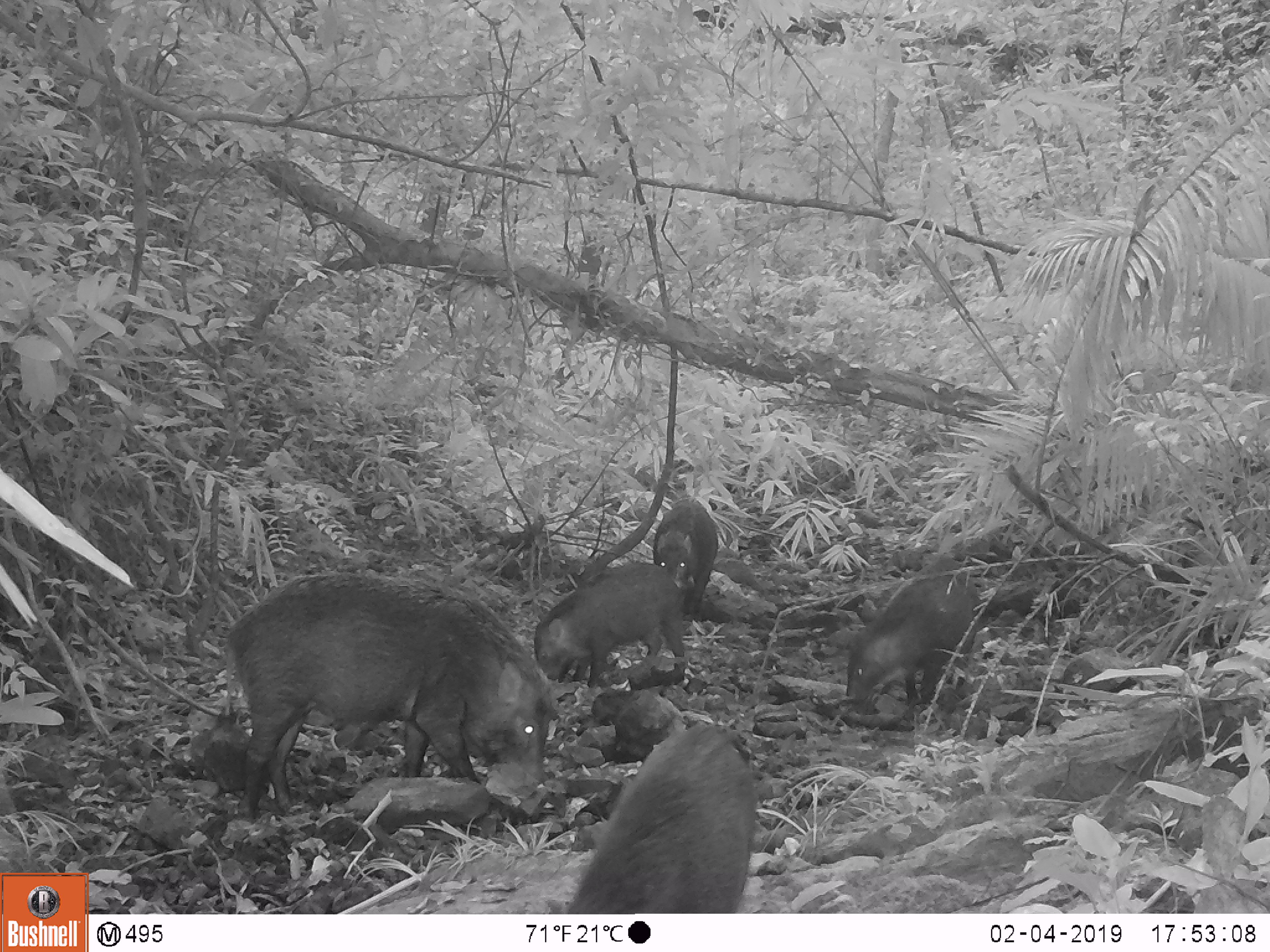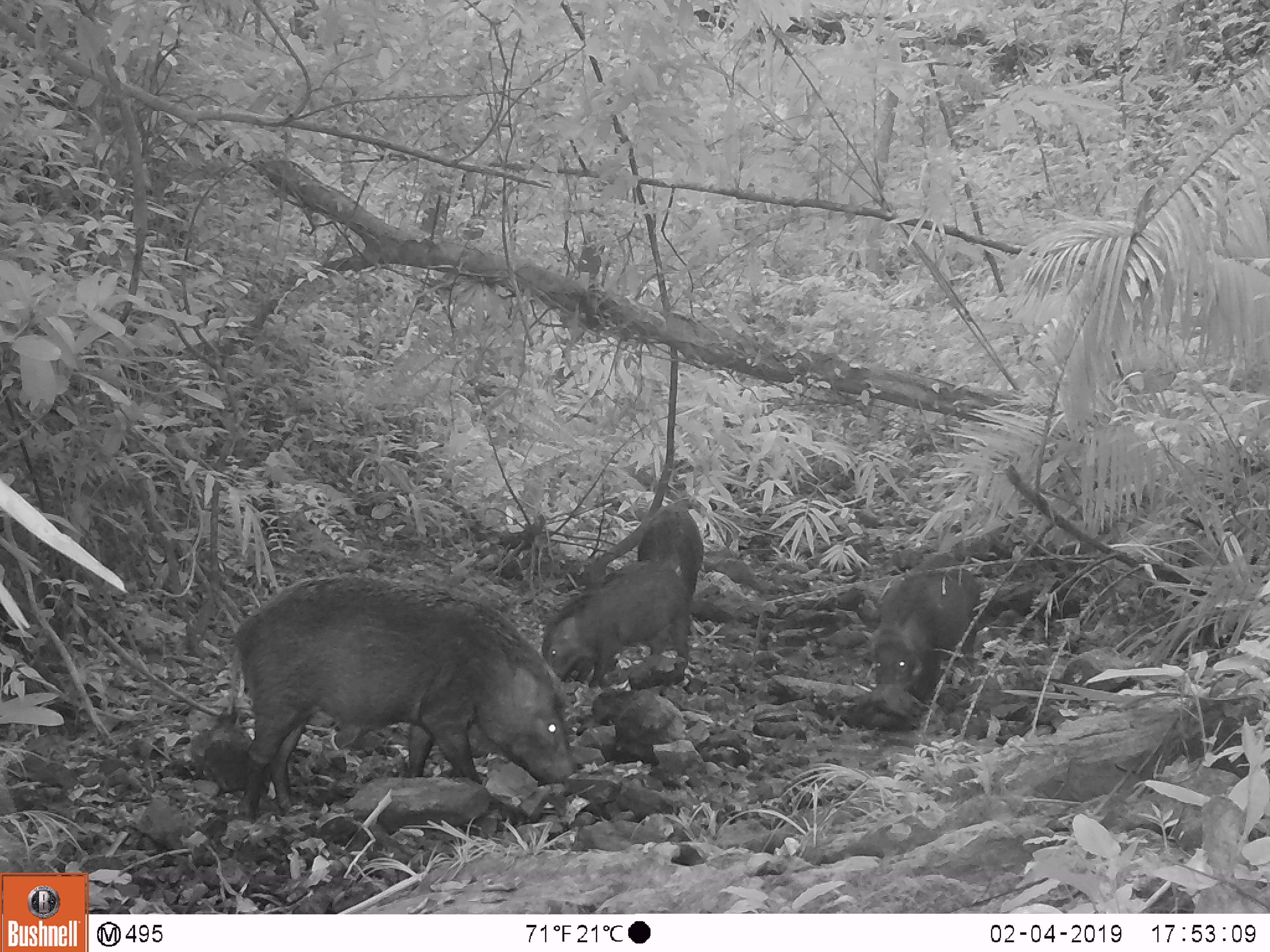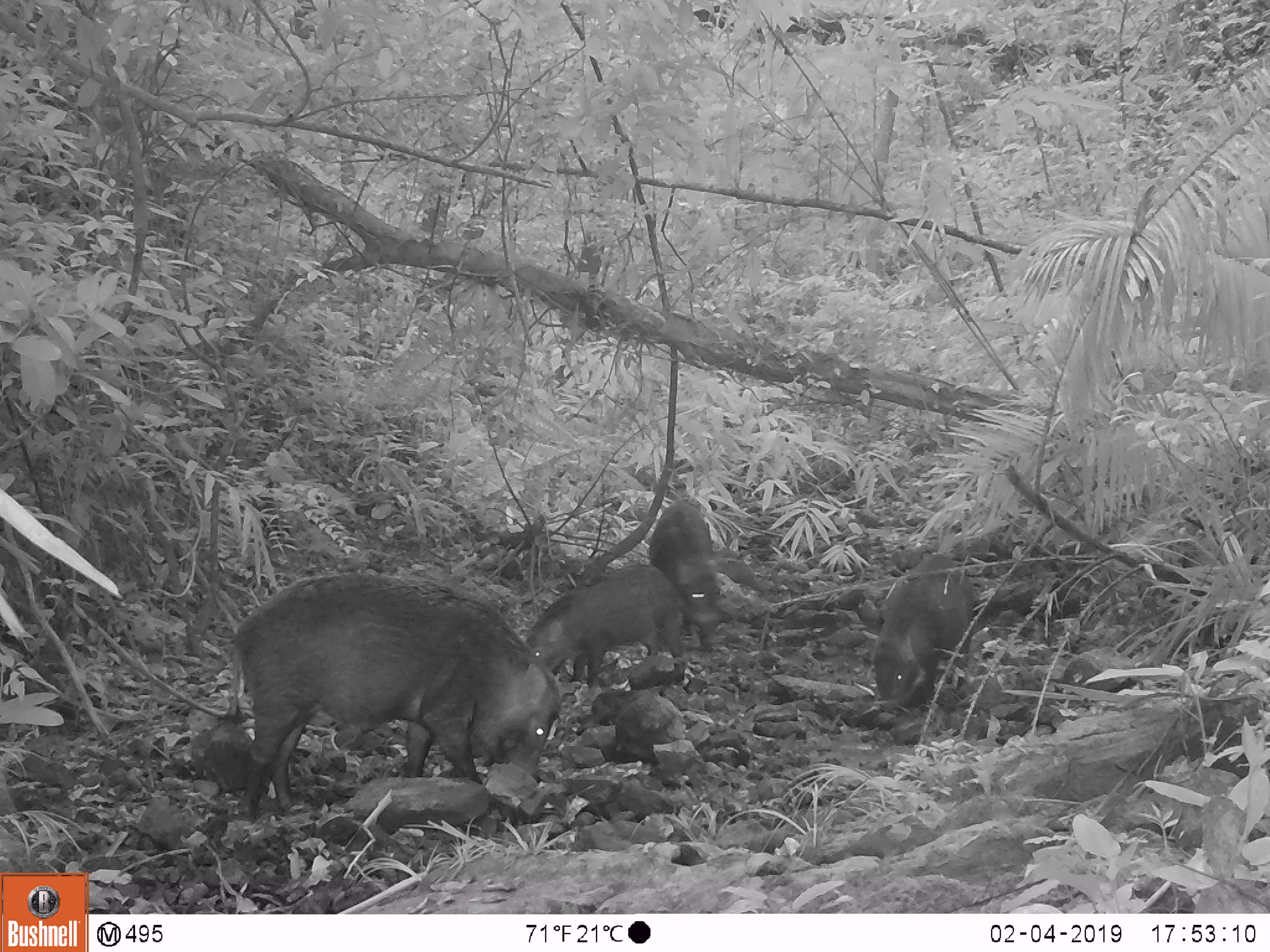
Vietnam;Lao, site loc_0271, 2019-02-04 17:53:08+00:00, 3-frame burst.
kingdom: Animalia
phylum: Chordata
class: Mammalia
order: Artiodactyla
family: Suidae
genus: Sus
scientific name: Sus scrofa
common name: eurasian wild pig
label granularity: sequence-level